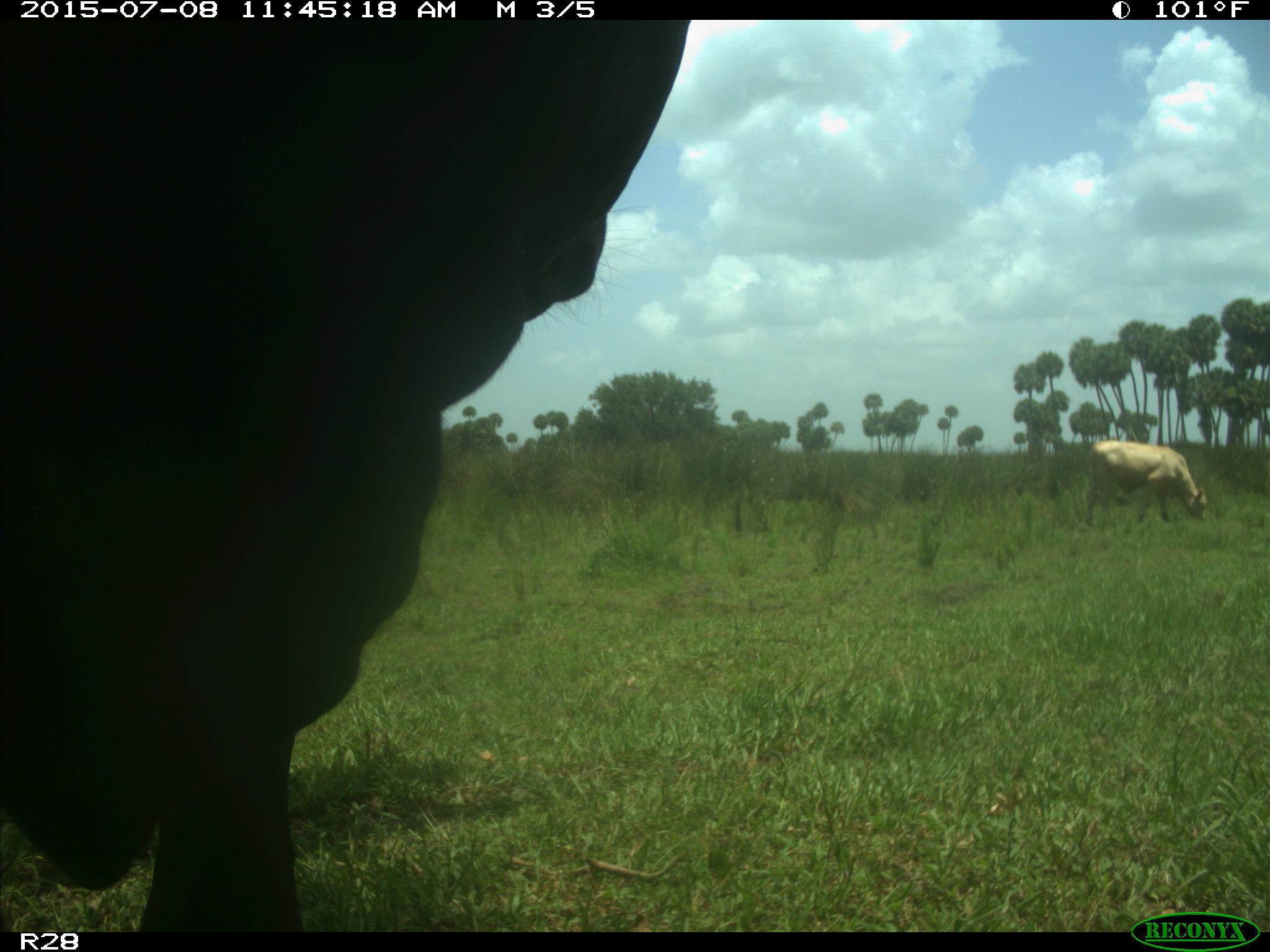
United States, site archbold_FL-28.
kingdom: Animalia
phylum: Chordata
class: Mammalia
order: Artiodactyla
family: Bovidae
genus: Bos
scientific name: Bos taurus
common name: domestic cow